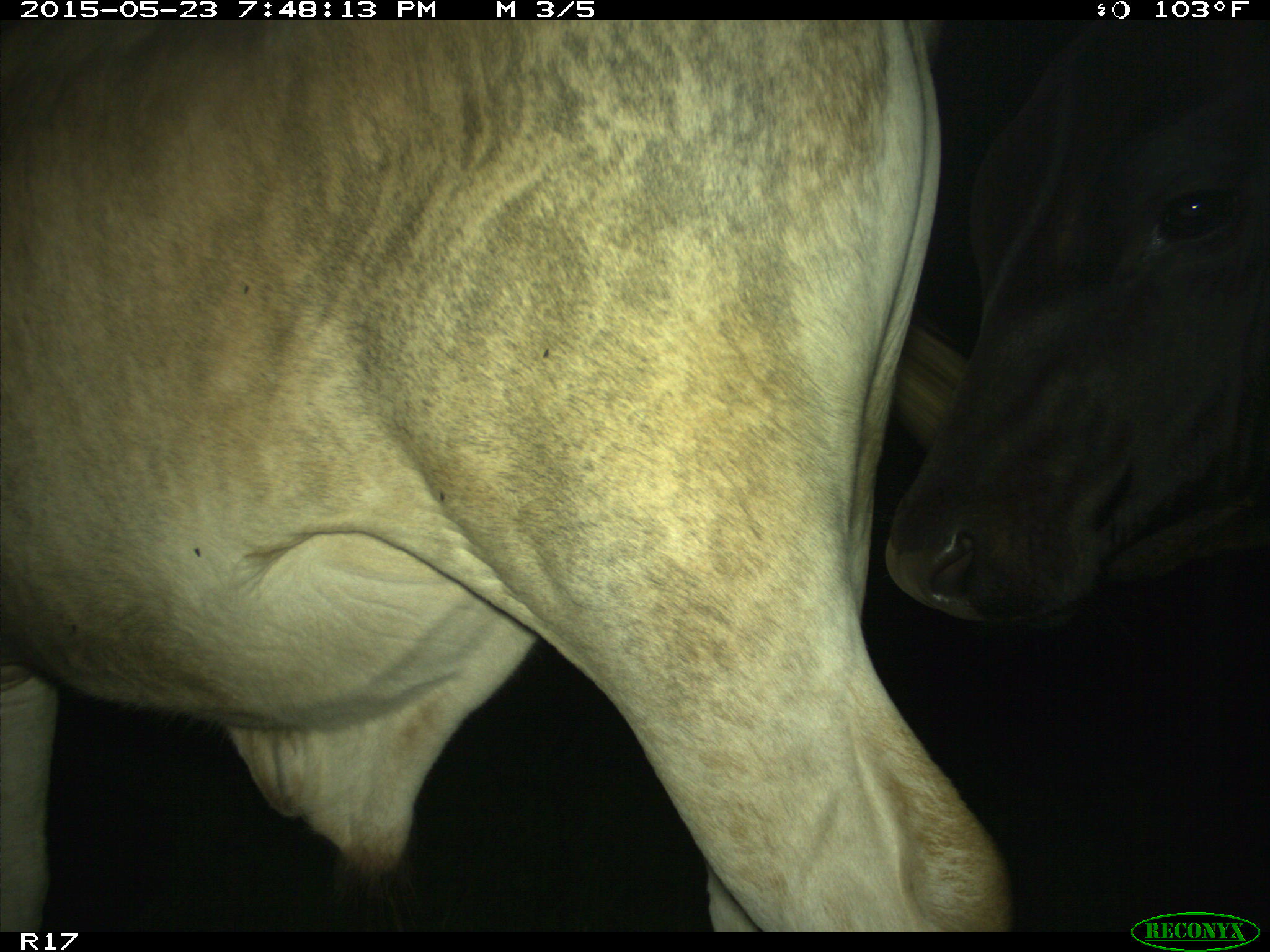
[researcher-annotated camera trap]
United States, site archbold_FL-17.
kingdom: Animalia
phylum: Chordata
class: Mammalia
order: Artiodactyla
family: Bovidae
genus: Bos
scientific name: Bos taurus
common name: domestic cow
Bos taurus (domestic cow).